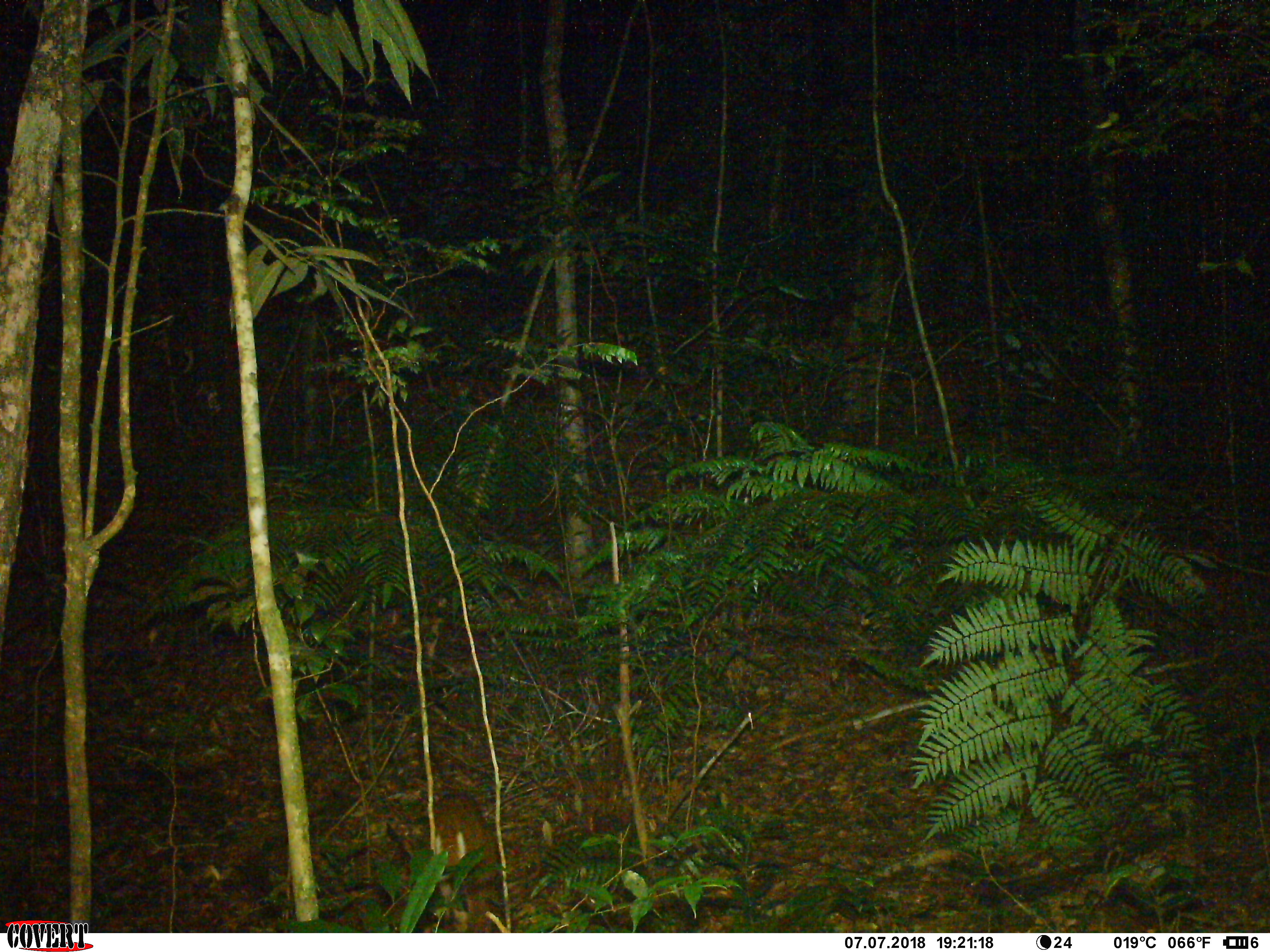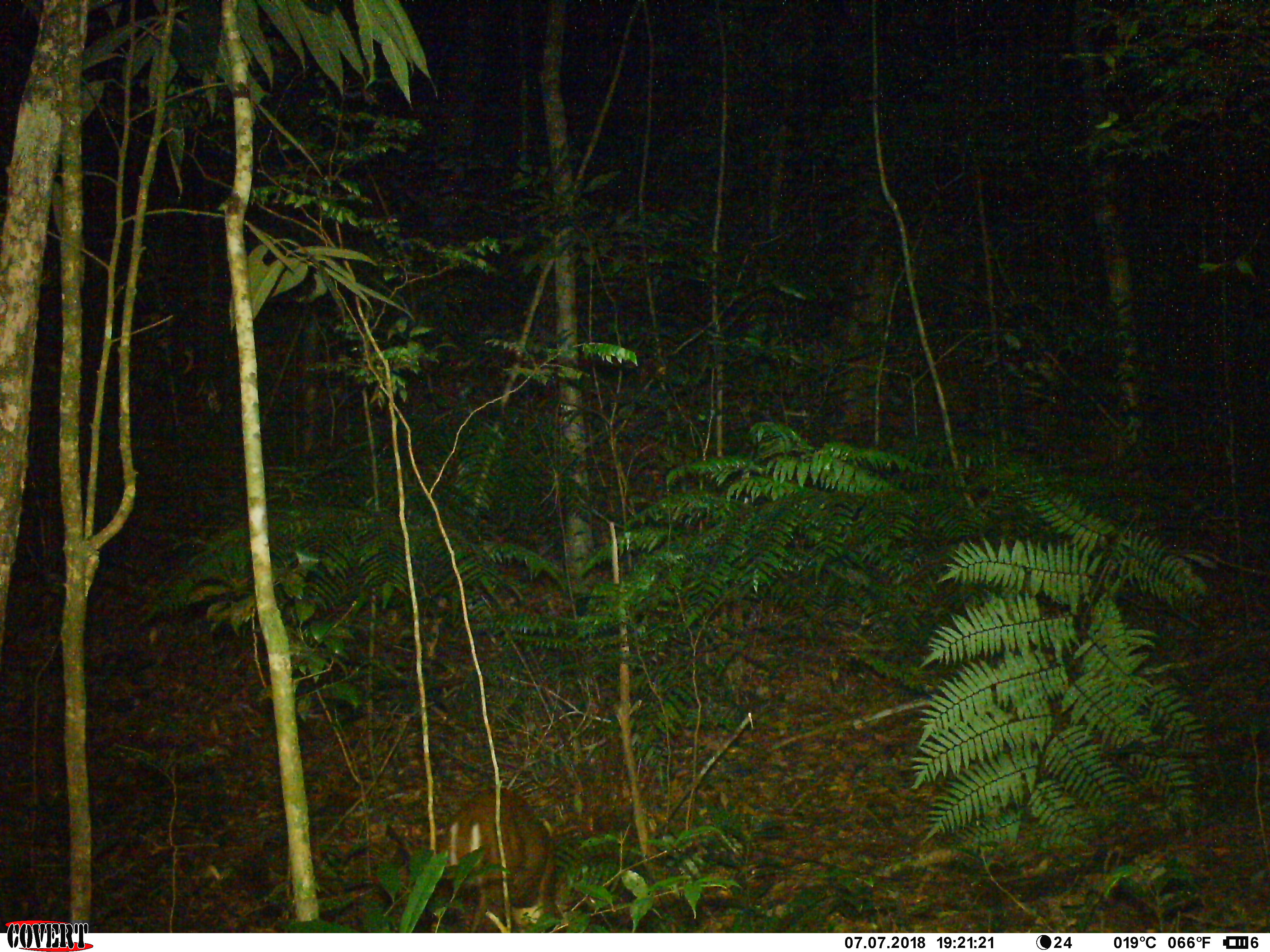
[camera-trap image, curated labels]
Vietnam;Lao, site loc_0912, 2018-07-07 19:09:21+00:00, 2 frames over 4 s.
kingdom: Animalia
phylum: Chordata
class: Mammalia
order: Artiodactyla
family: Cervidae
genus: Muntiacus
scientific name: Muntiacus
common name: muntjacs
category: unidentified muntjac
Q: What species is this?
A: Unidentified muntjac (muntjacs) (Muntiacus).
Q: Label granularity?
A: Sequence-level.